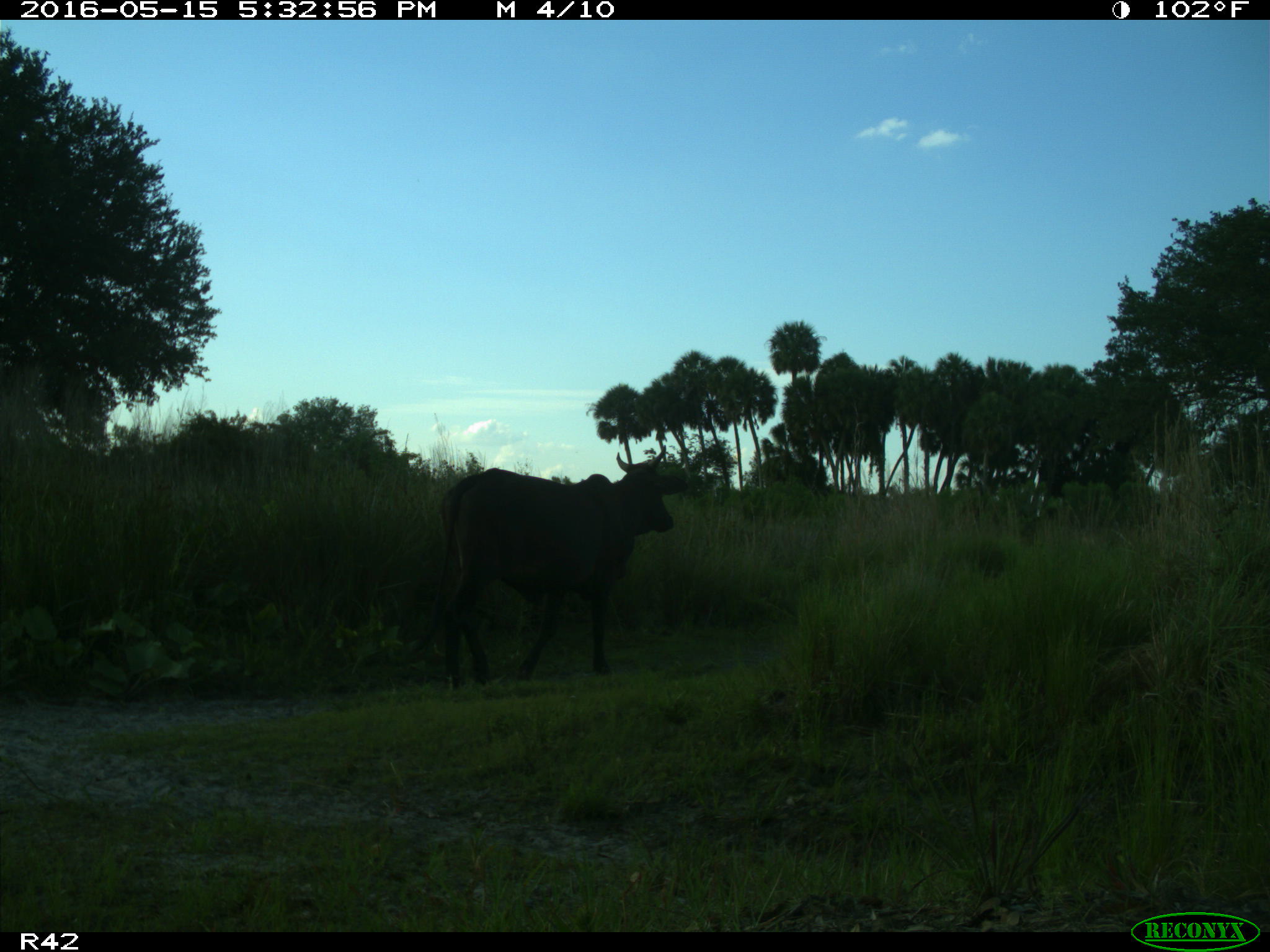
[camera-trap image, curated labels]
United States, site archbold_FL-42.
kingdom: Animalia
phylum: Chordata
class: Mammalia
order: Artiodactyla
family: Bovidae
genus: Bos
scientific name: Bos taurus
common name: domestic cow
Bos taurus (domestic cow).